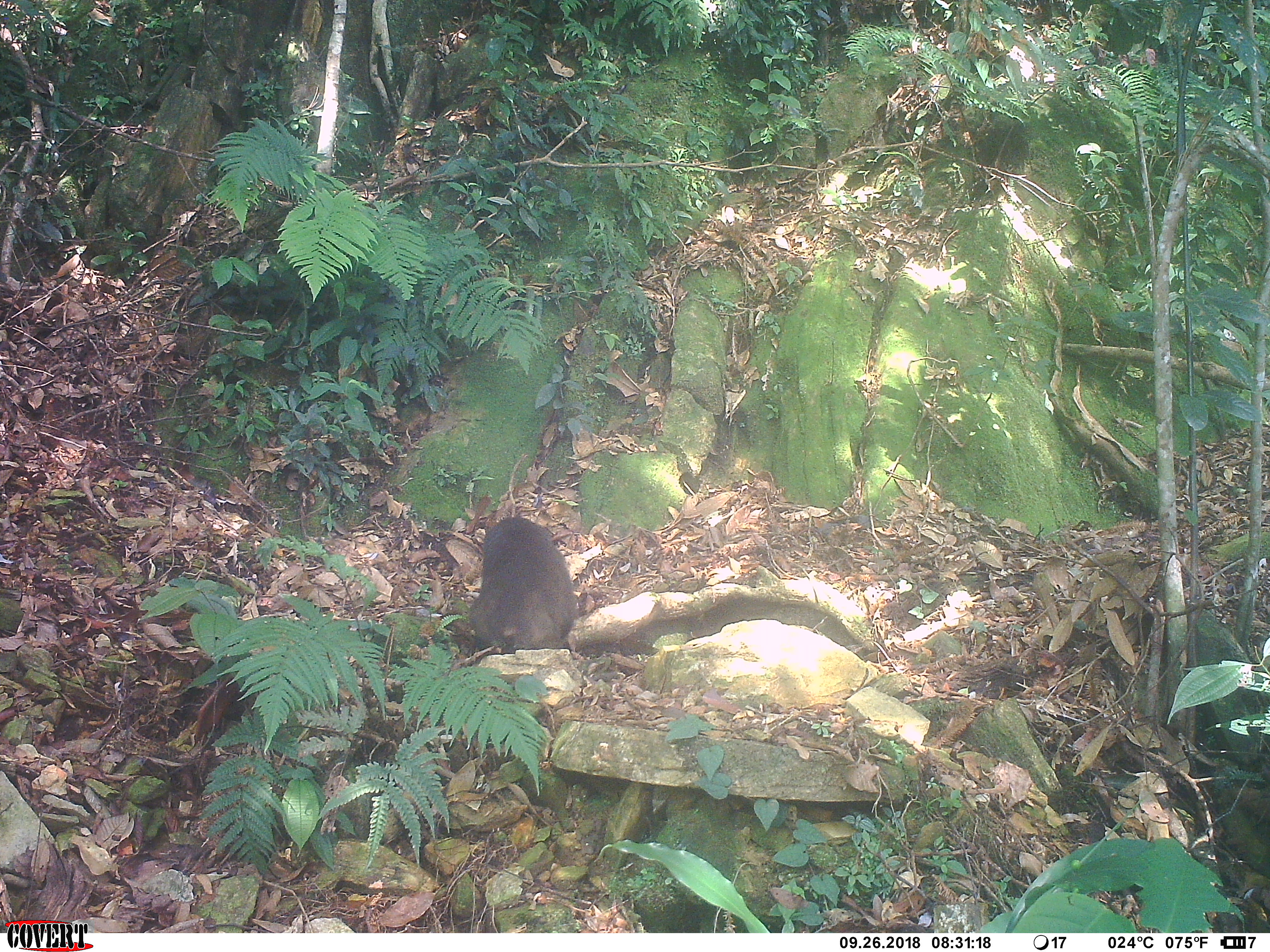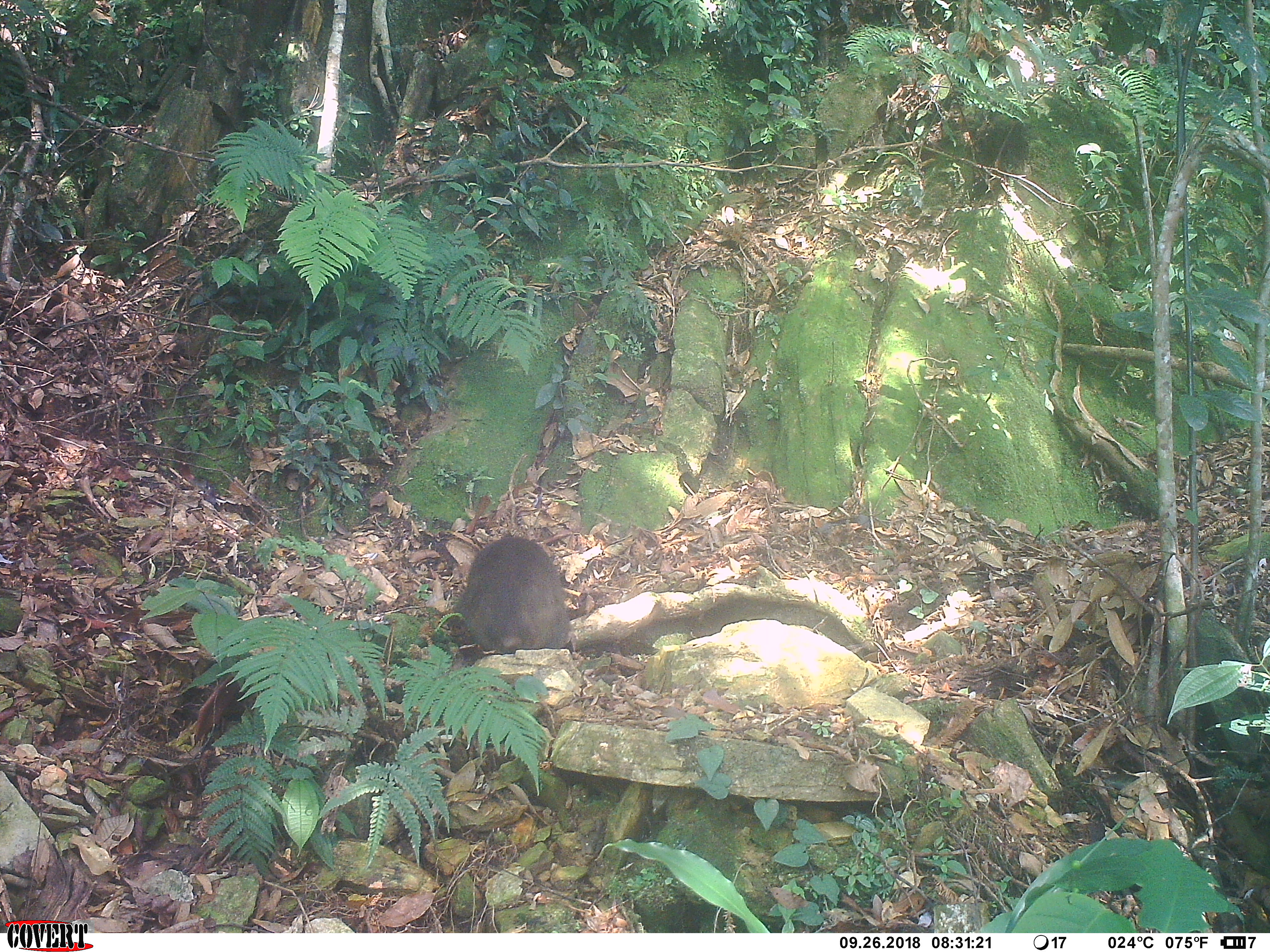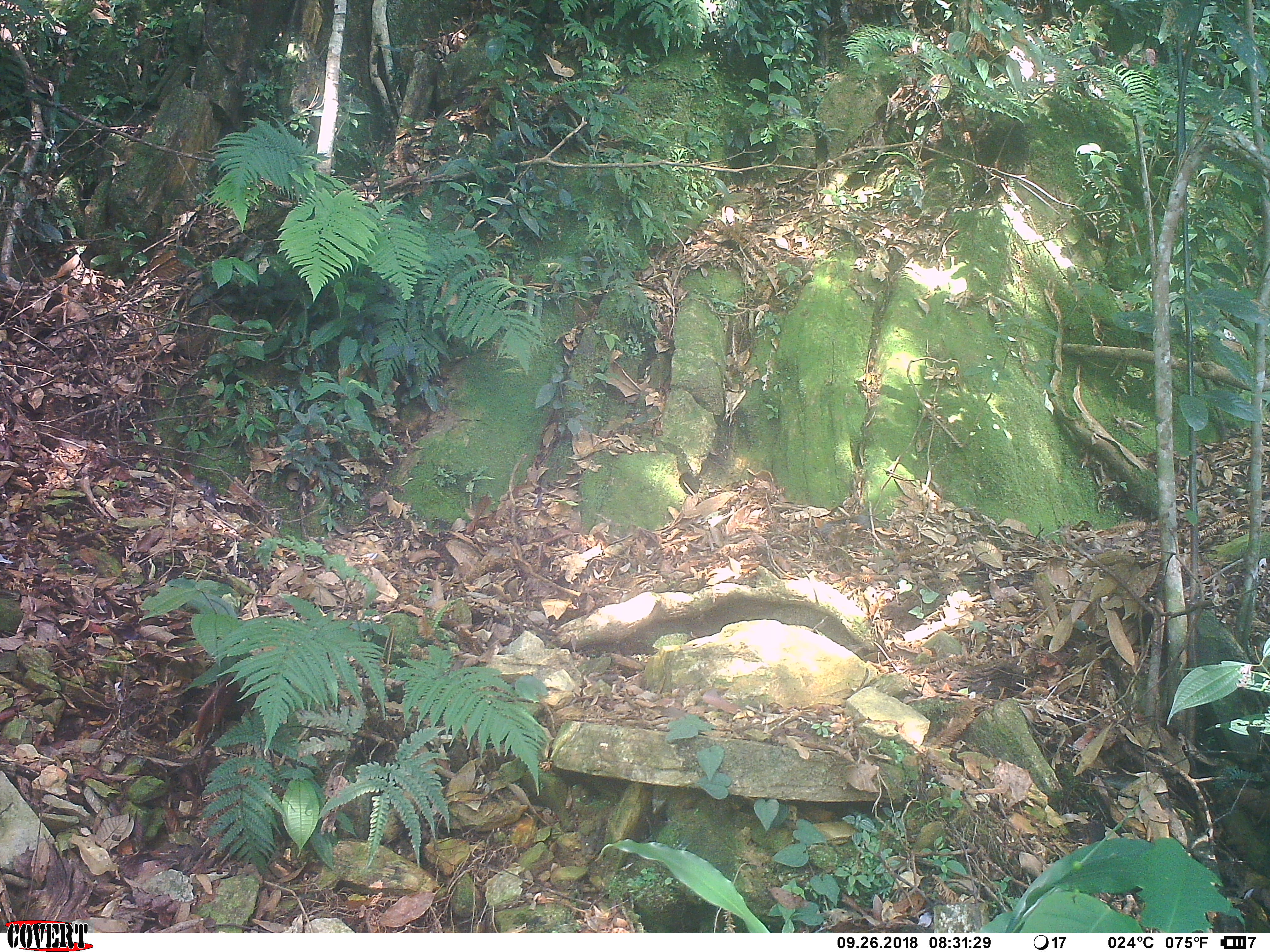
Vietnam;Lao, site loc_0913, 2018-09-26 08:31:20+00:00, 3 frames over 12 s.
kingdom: Animalia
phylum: Chordata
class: Mammalia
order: Primates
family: Cercopithecidae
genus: Macaca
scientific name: Macaca arctoides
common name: stump-tailed macaque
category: stump tailed macaque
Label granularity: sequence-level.